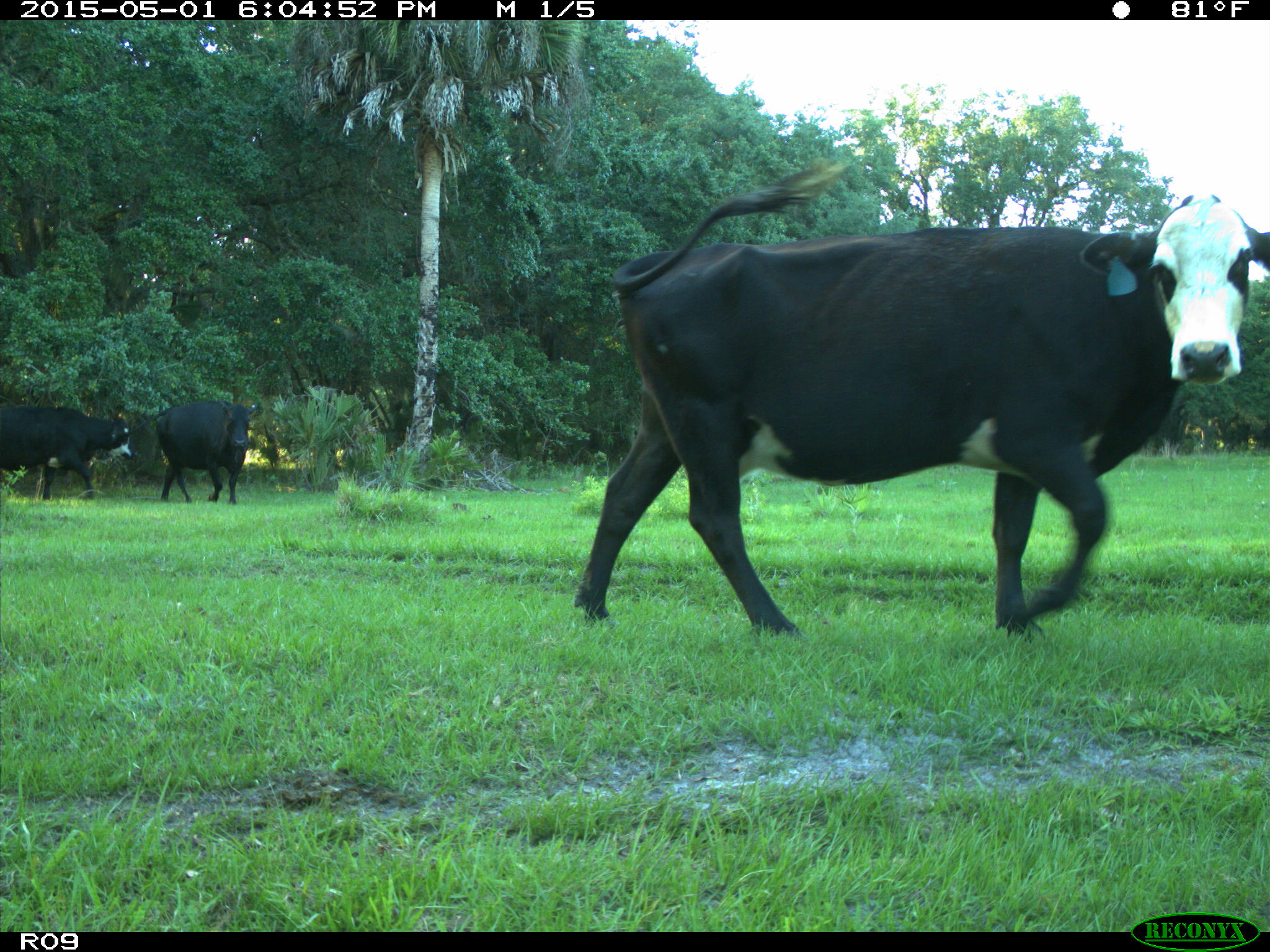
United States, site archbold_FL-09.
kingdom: Animalia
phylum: Chordata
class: Mammalia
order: Artiodactyla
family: Bovidae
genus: Bos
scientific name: Bos taurus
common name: domestic cow